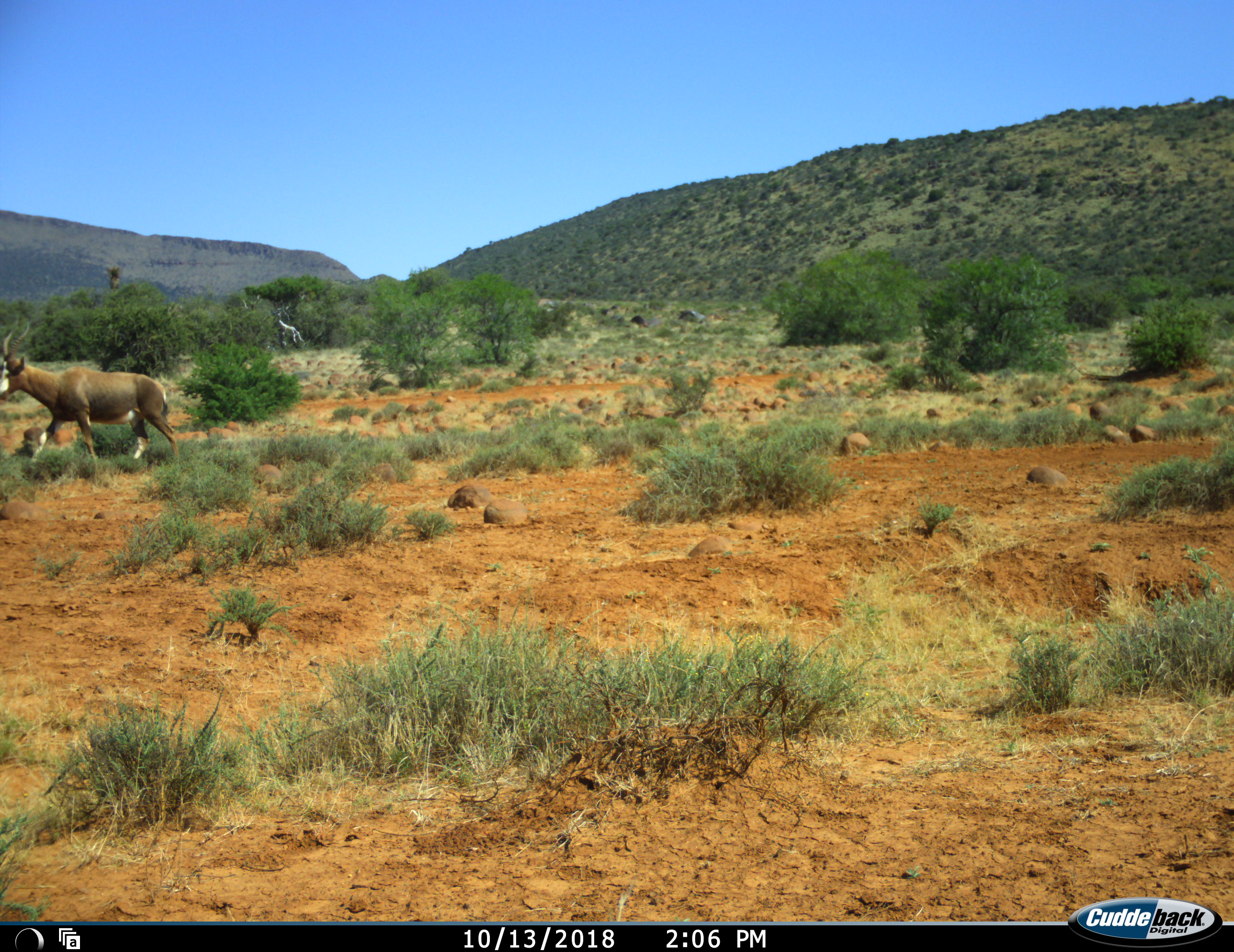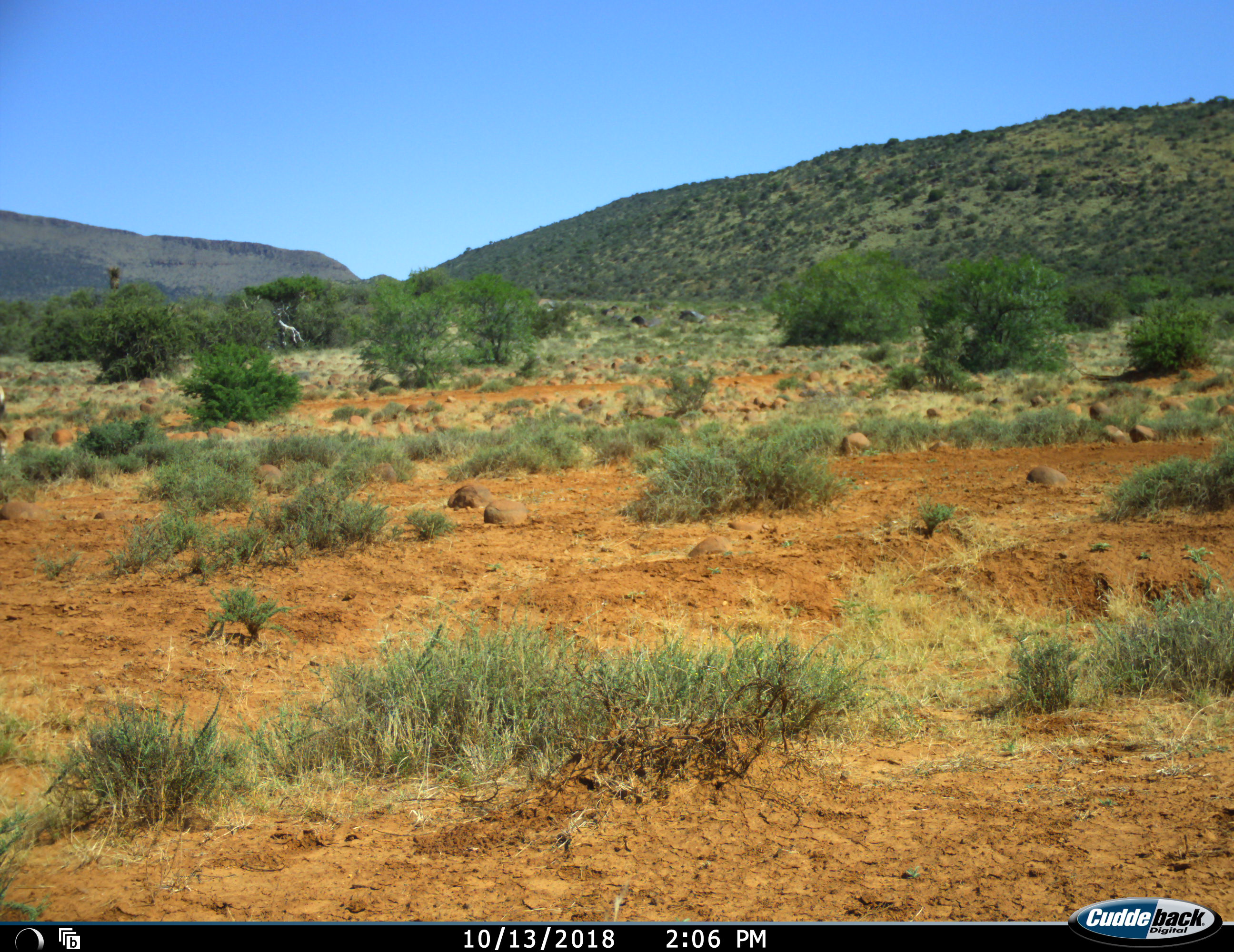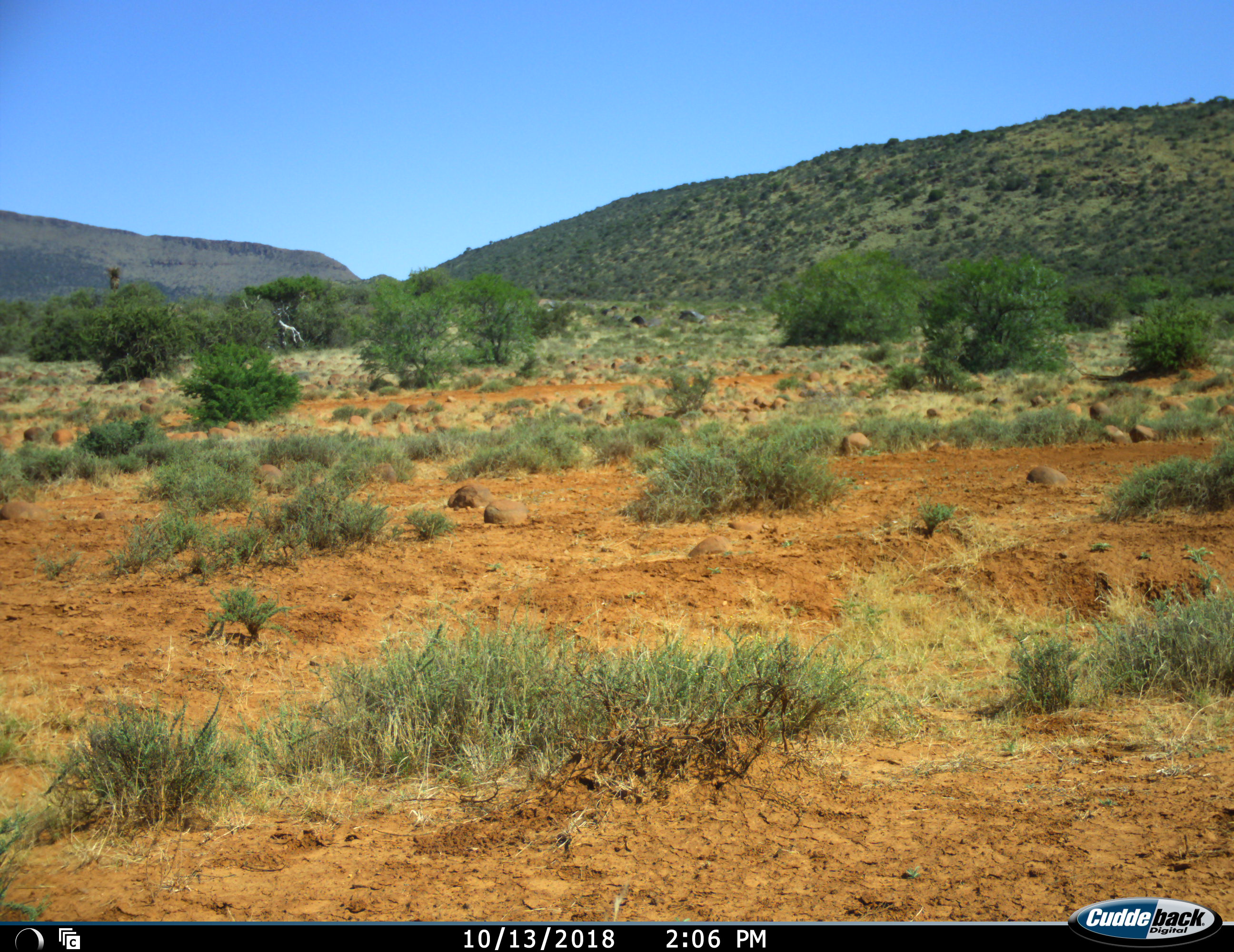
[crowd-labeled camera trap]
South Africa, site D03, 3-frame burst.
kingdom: Animalia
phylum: Chordata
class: Mammalia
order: Artiodactyla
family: Bovidae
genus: Damaliscus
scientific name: Damaliscus pygargus phillipsi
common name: blesbok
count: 1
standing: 0%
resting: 0%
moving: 100%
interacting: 0%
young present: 0%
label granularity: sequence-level